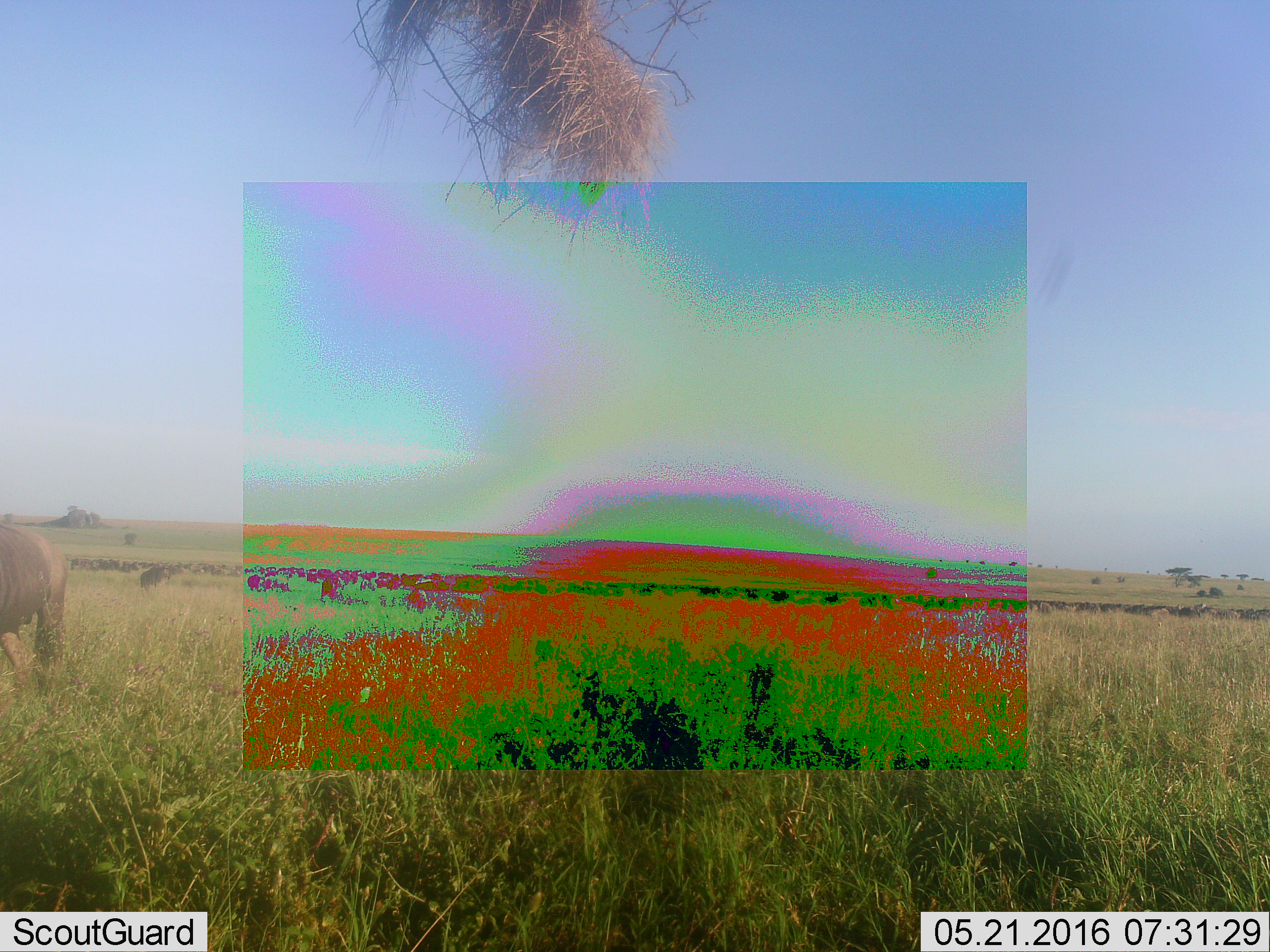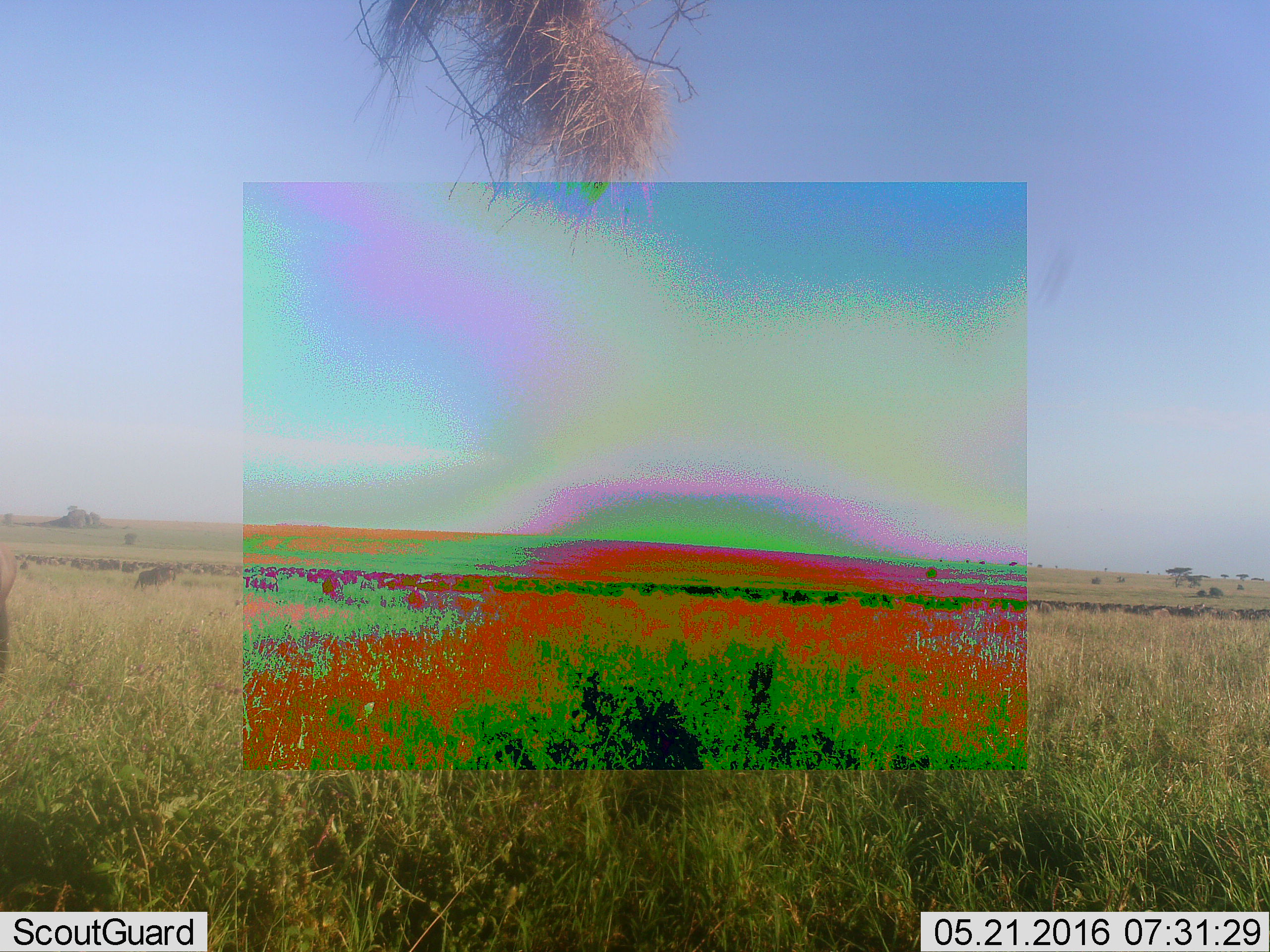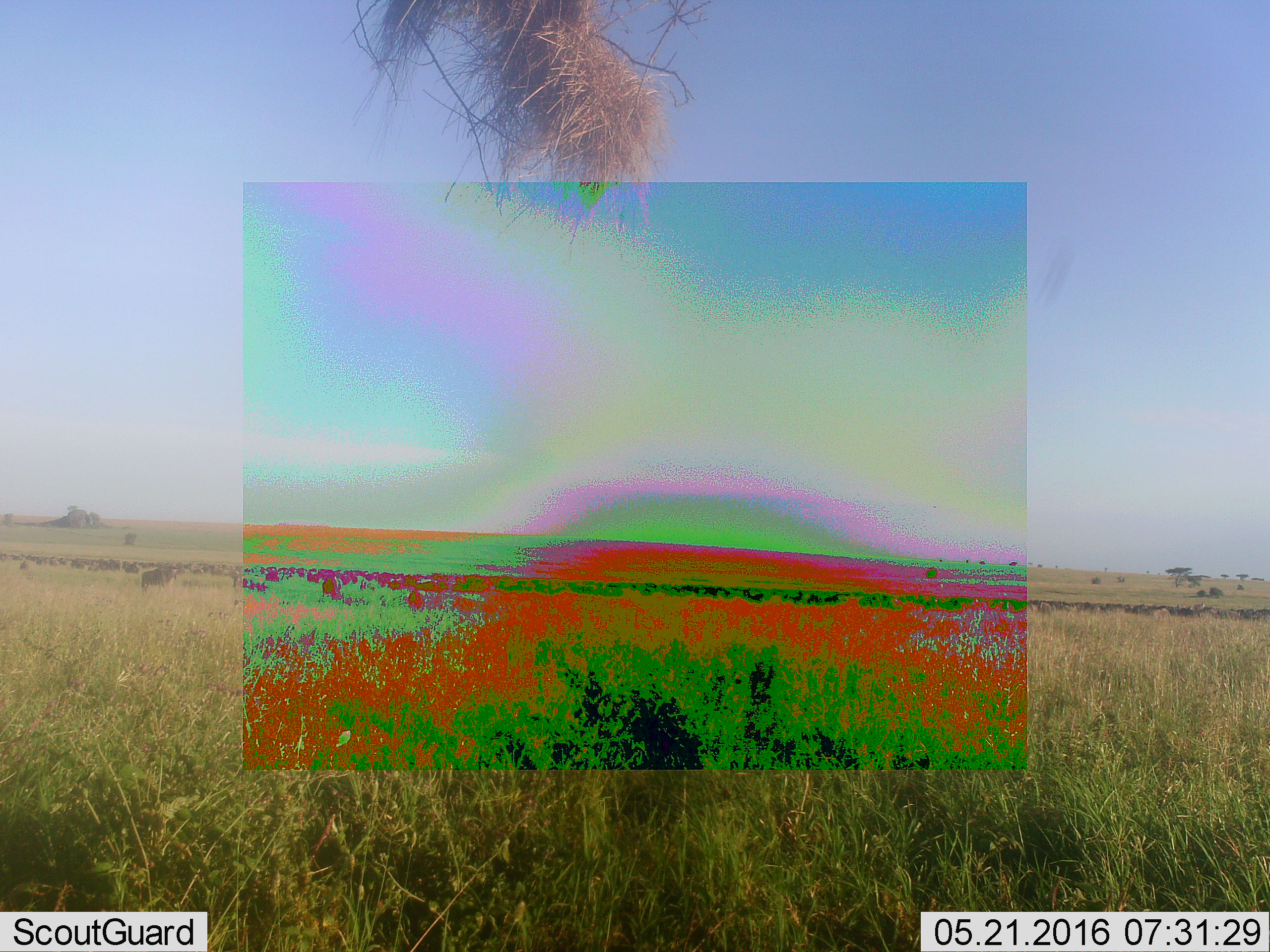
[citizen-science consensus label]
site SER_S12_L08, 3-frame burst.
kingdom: Animalia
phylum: Chordata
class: Mammalia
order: Artiodactyla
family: Bovidae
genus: Connochaetes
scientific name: Connochaetes taurinus taurinus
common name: blue wildebeest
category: wildebeestblue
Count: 51+.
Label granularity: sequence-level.